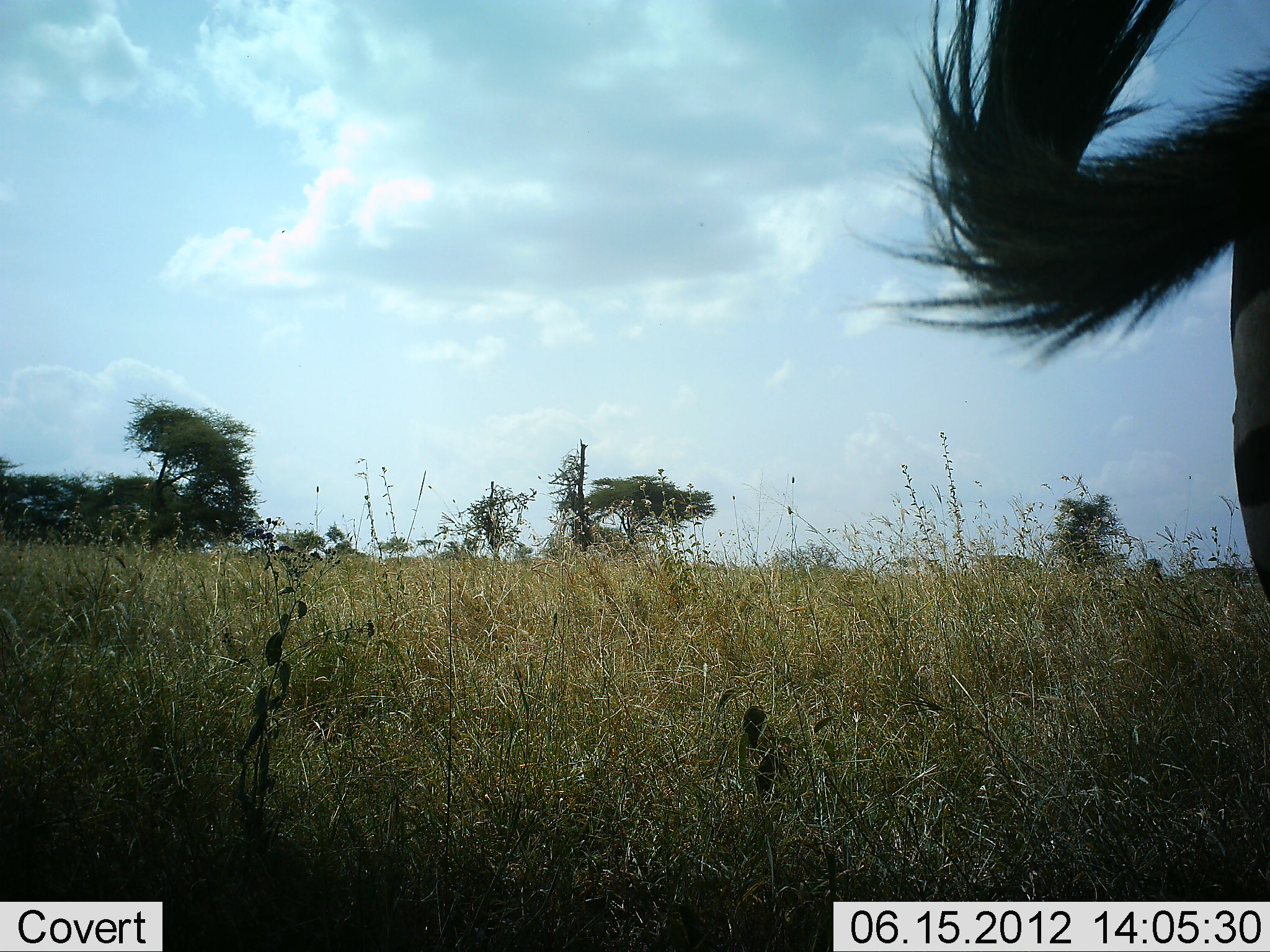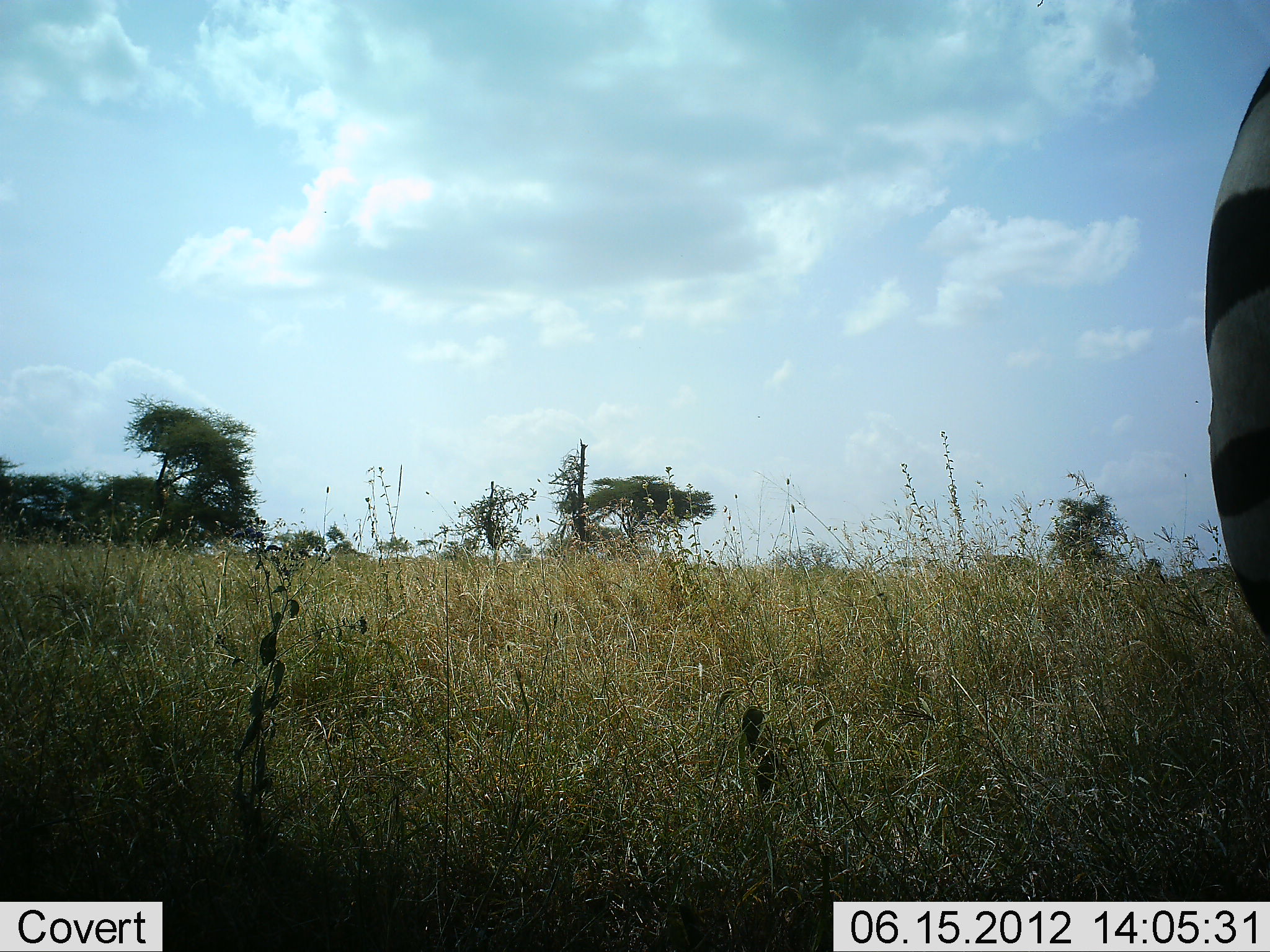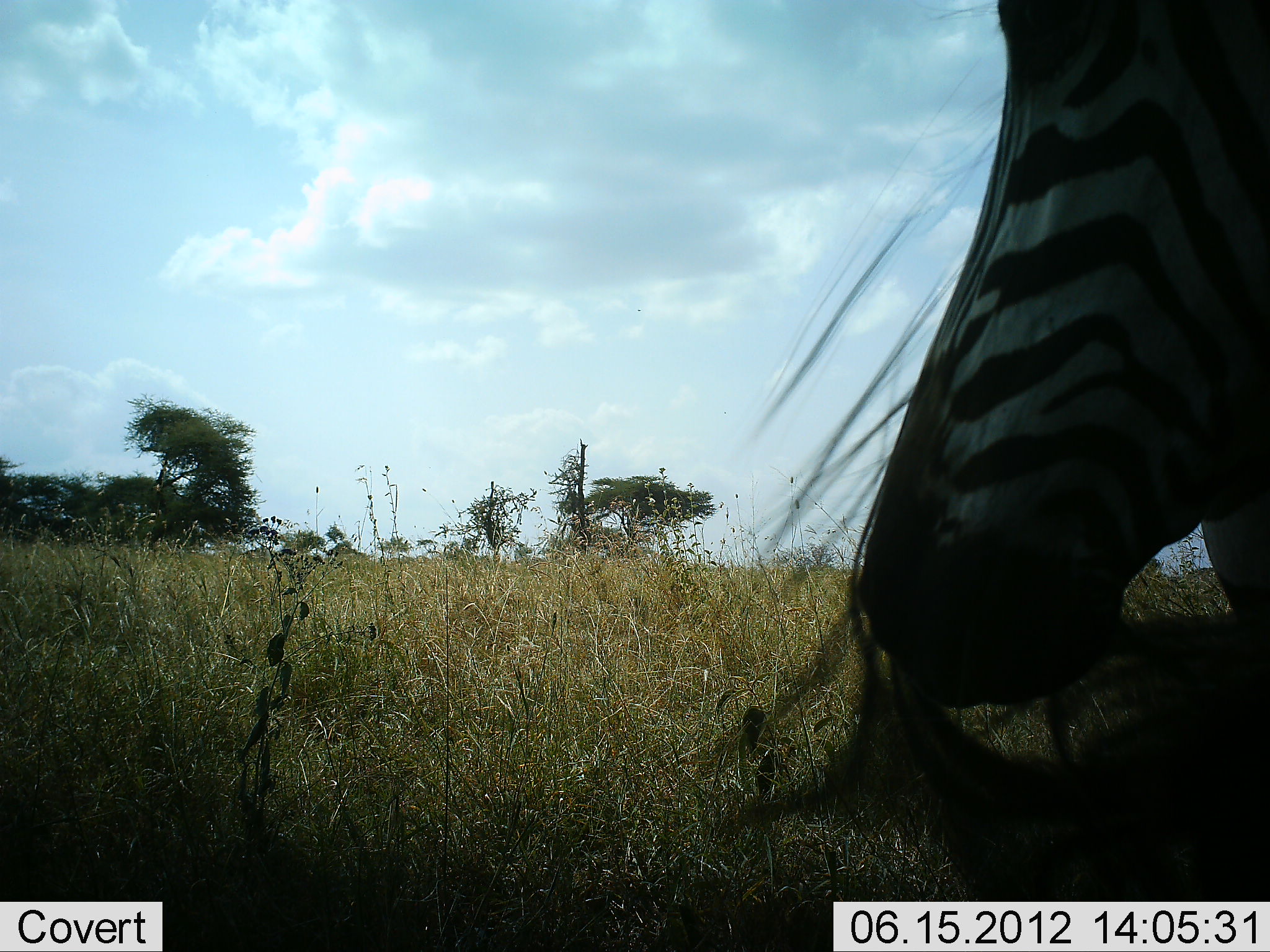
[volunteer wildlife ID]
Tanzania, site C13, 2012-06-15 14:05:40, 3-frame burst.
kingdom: Animalia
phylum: Chordata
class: Mammalia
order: Perissodactyla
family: Equidae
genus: Equus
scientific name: Equus quagga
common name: plains zebra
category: zebra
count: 1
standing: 80%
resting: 0%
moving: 20%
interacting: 0%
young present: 0%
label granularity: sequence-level